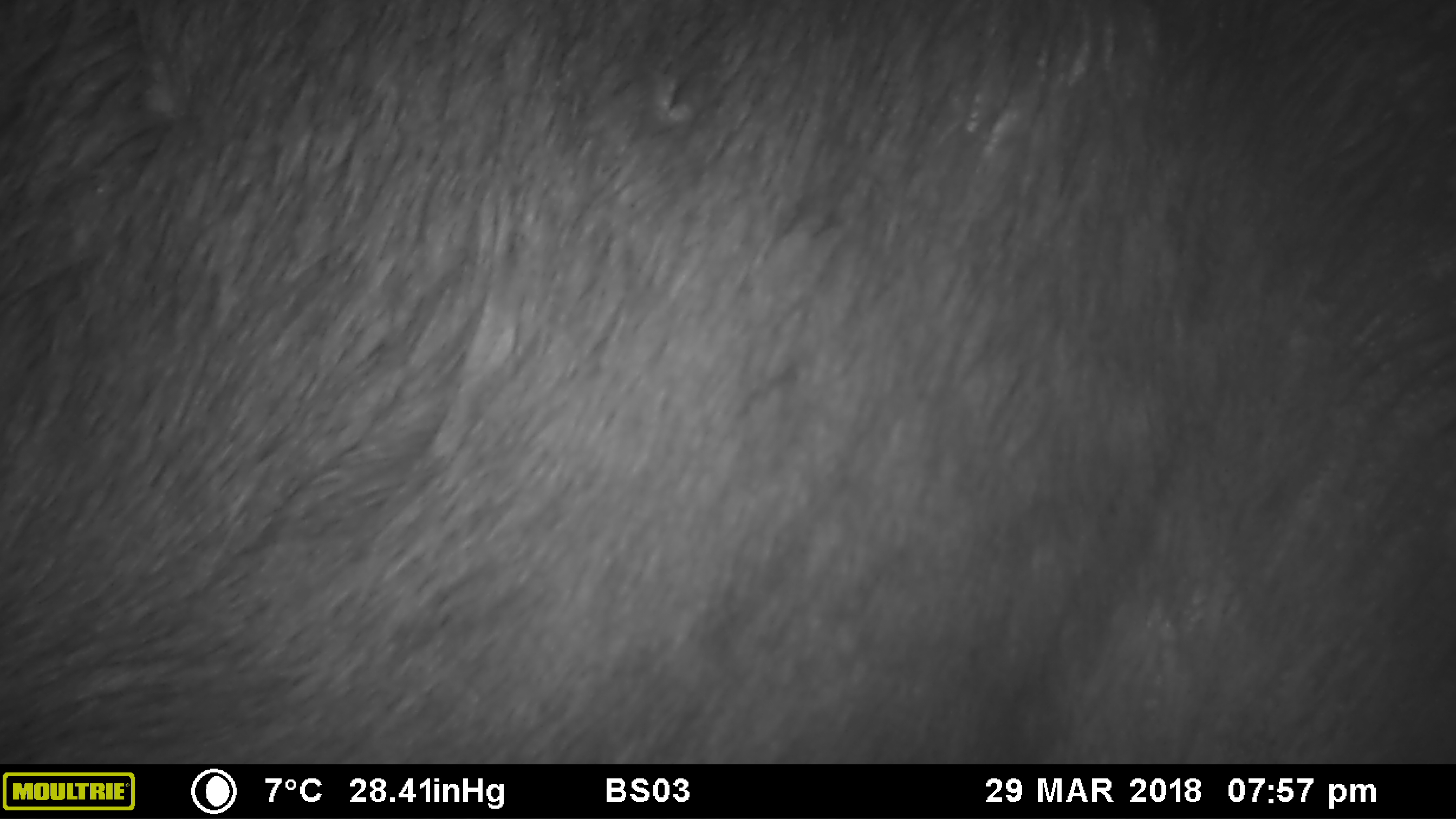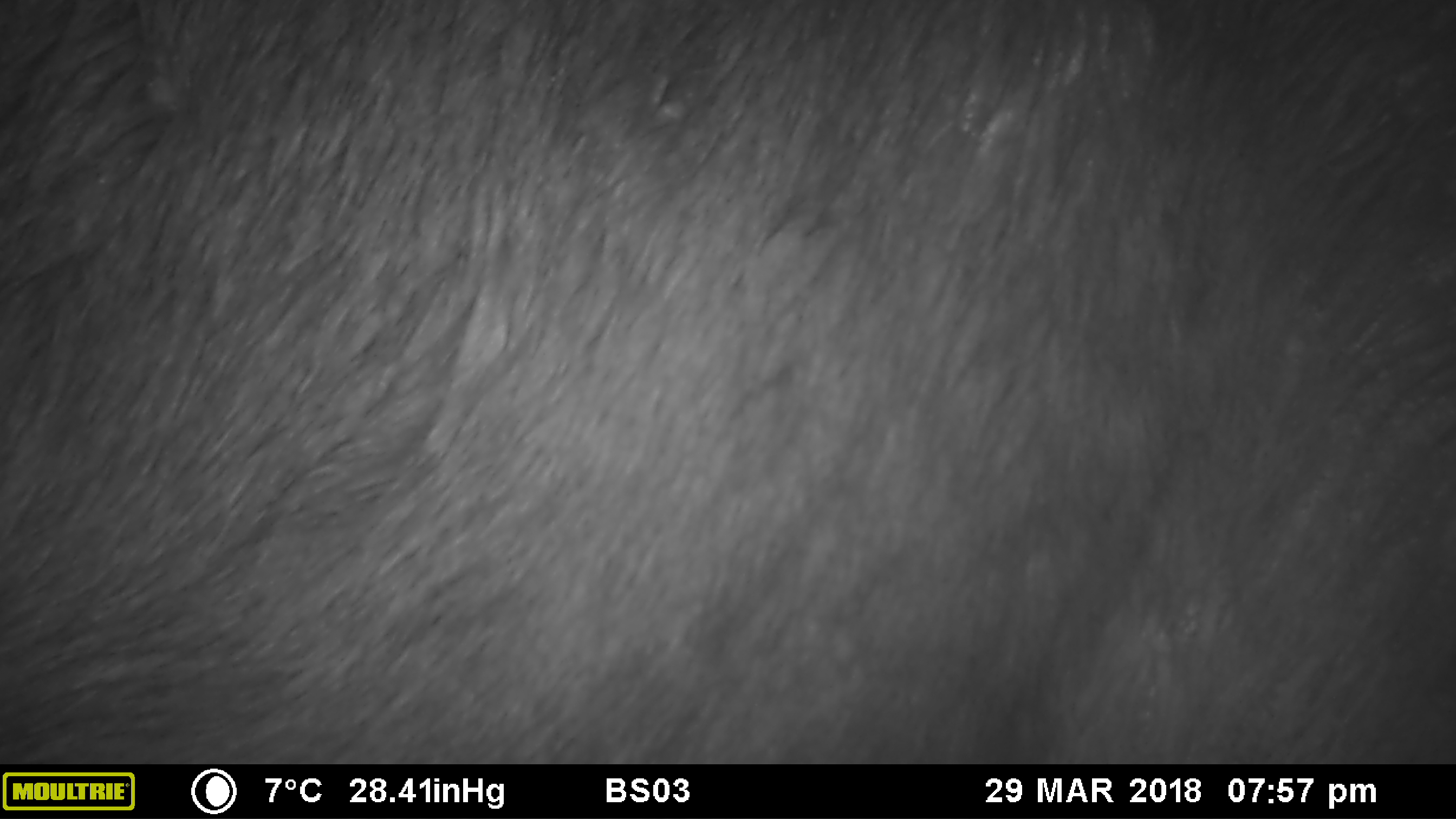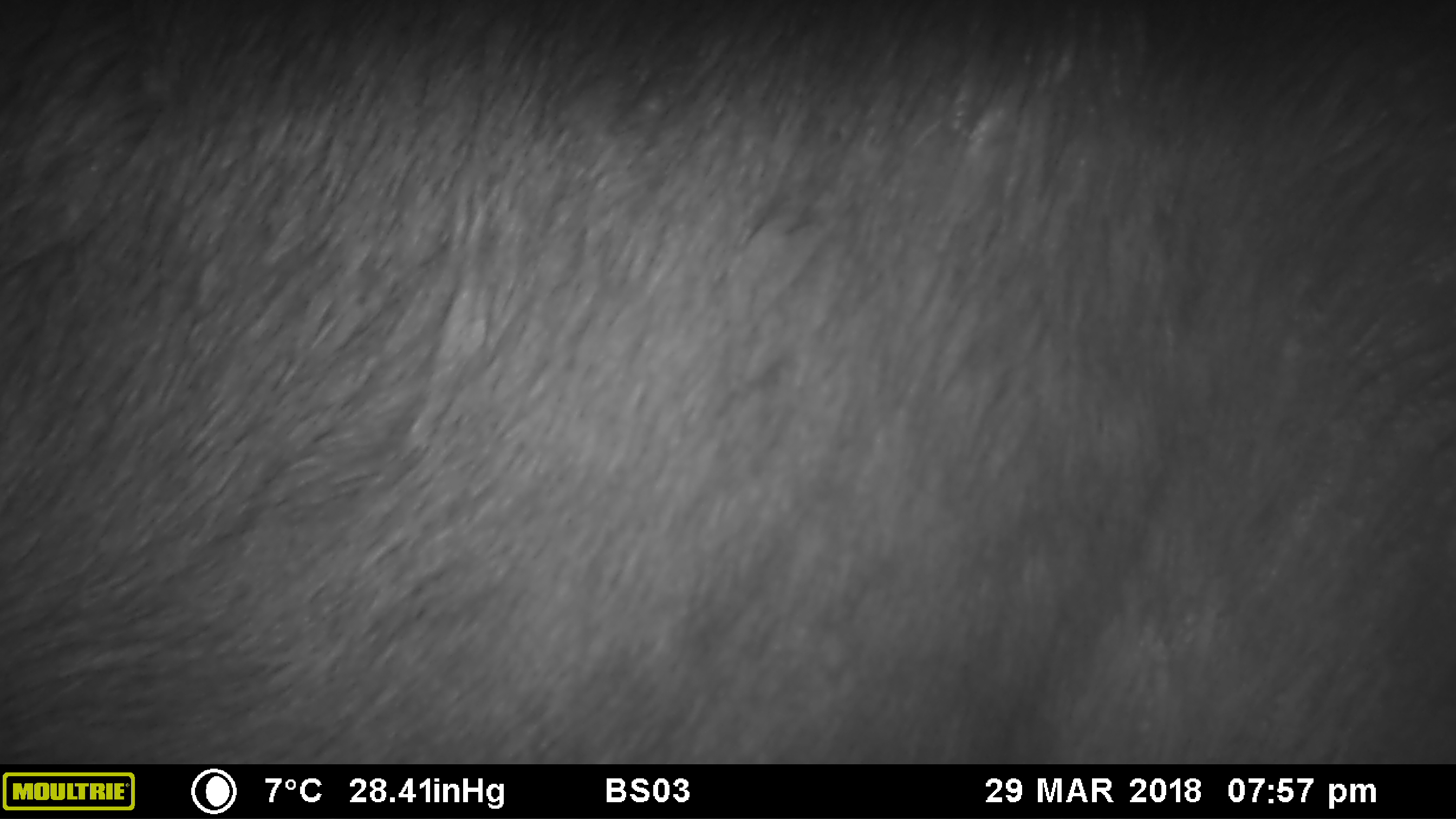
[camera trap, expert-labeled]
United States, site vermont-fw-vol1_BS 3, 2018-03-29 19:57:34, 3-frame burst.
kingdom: Animalia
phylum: Chordata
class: Mammalia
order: Artiodactyla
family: Cervidae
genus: Alces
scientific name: Alces alces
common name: moose